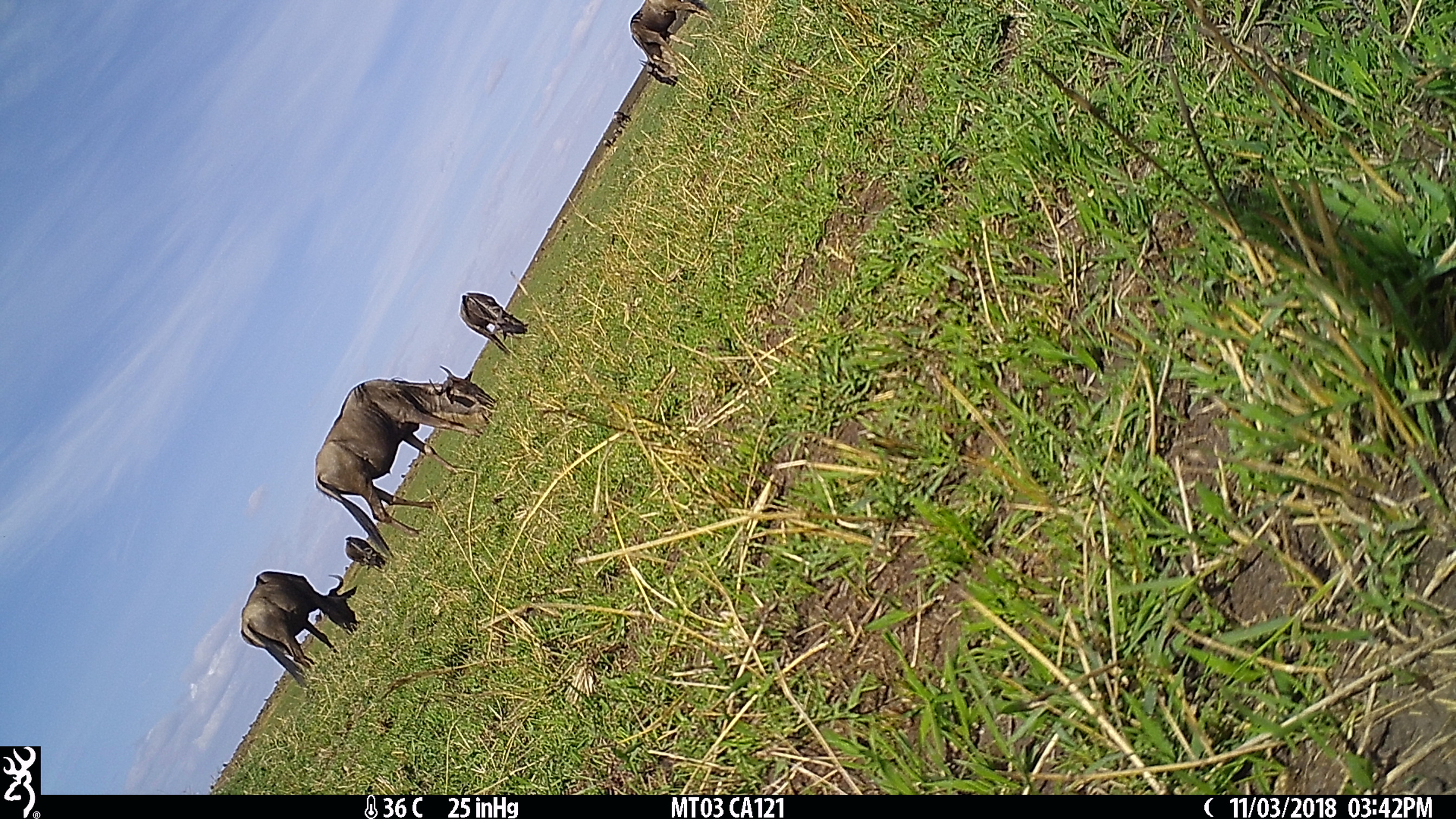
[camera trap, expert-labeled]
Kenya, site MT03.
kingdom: Animalia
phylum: Chordata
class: Mammalia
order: Artiodactyla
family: Bovidae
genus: Connochaetes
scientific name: Connochaetes taurinus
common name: blue wildebeest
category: wildebeest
Wildebeest (blue wildebeest) (Connochaetes taurinus).